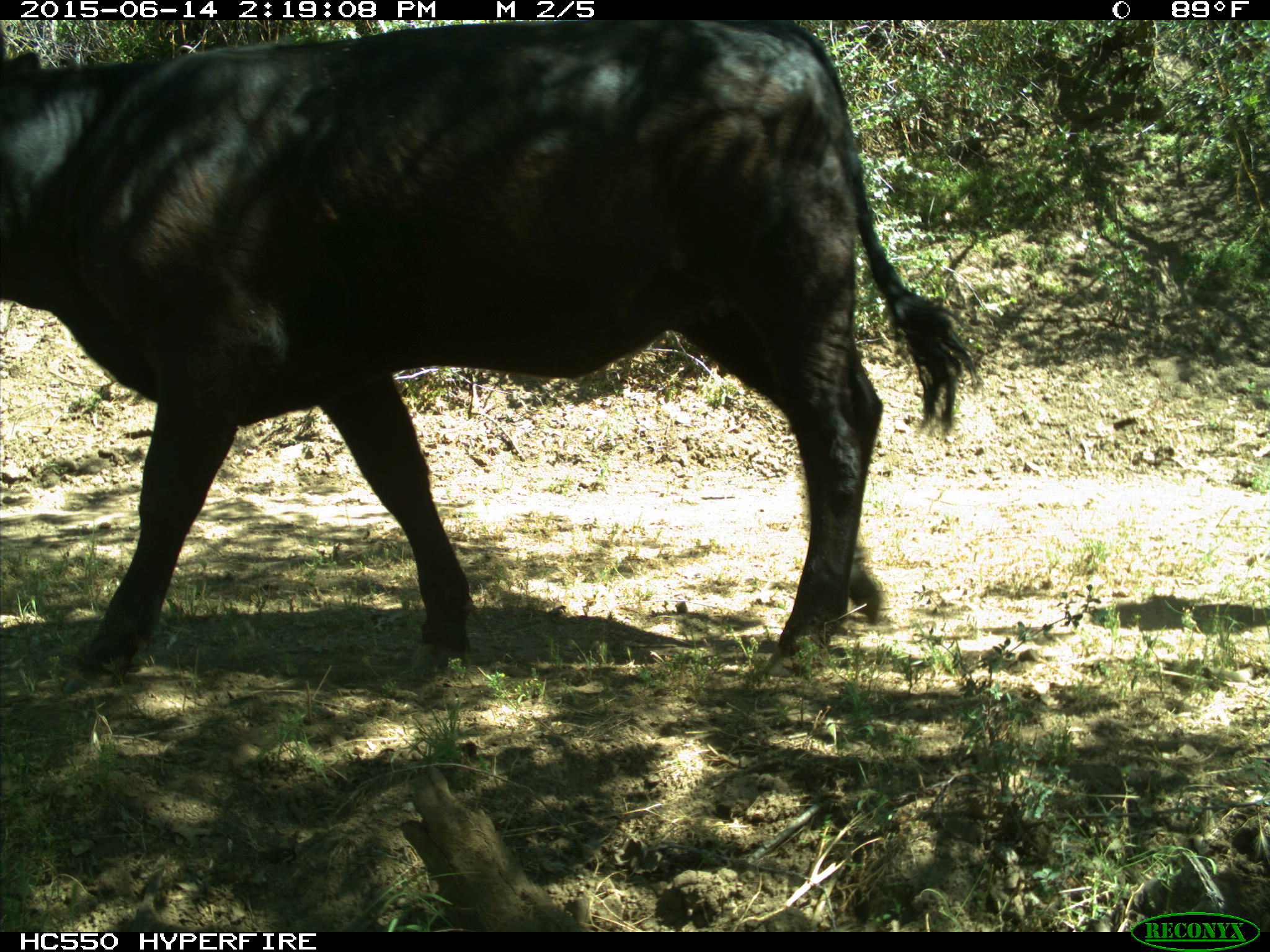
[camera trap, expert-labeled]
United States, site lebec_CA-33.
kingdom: Animalia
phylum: Chordata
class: Mammalia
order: Artiodactyla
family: Bovidae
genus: Bos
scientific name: Bos taurus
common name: domestic cow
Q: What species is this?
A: Bos taurus (domestic cow).